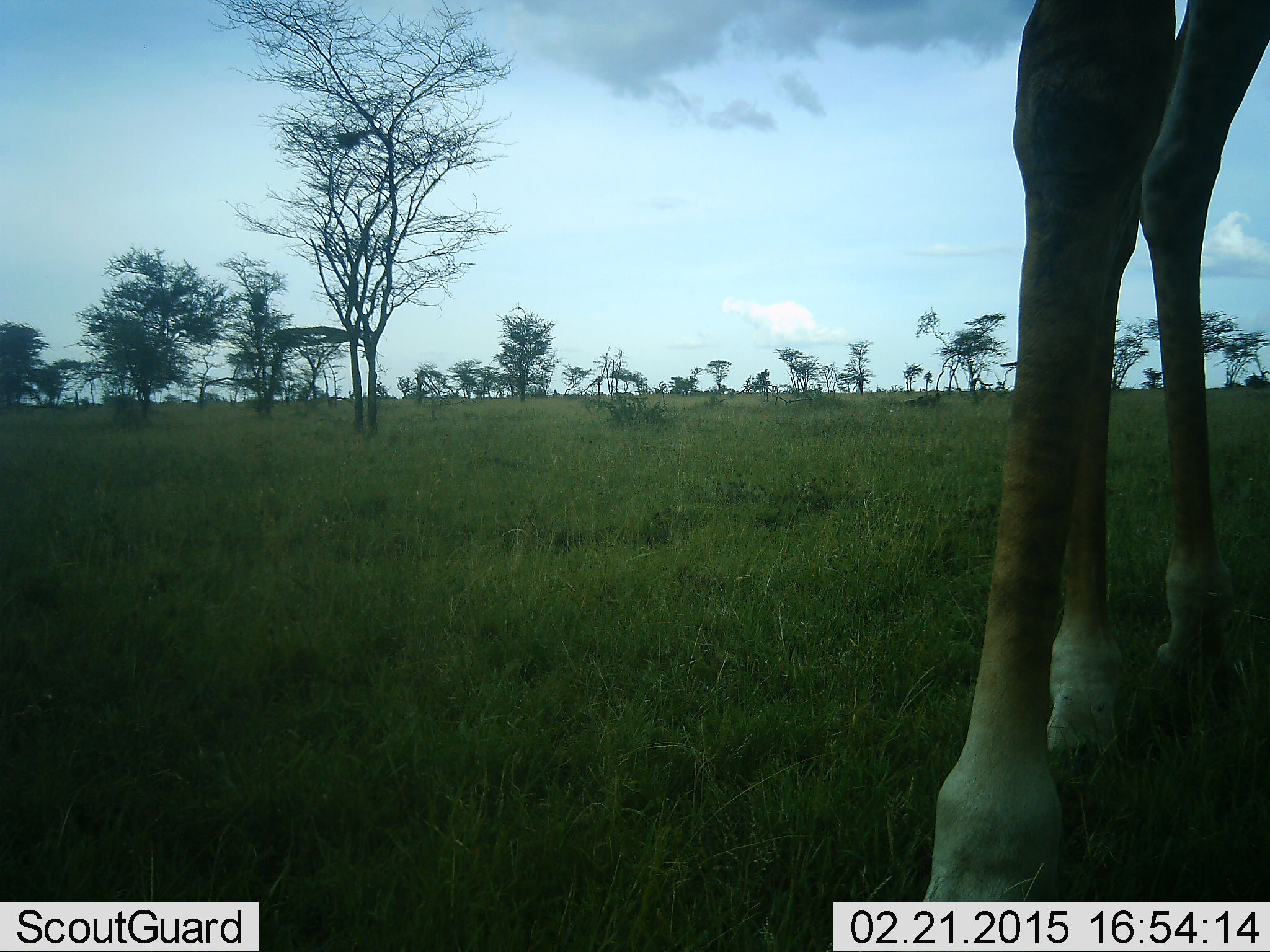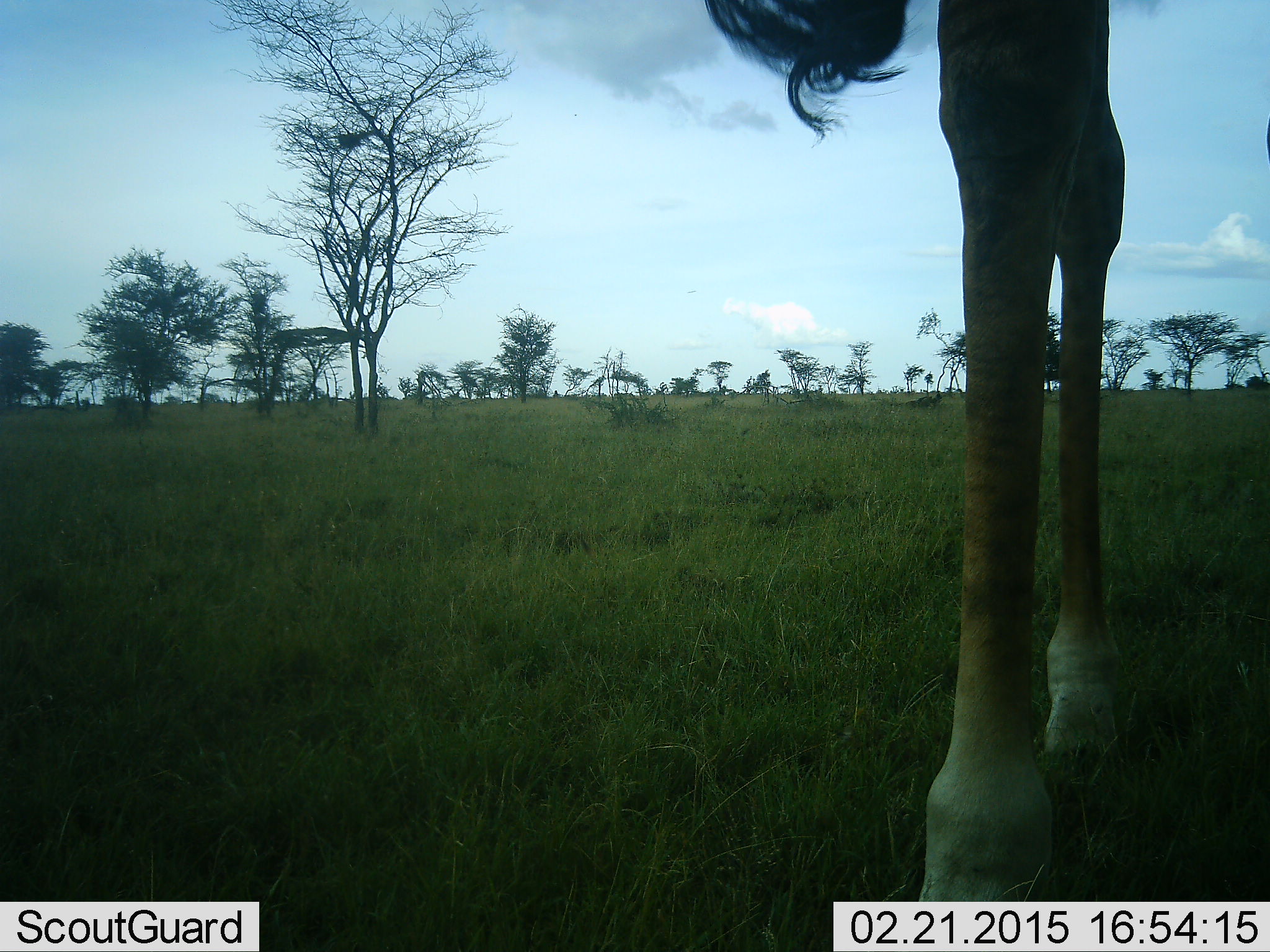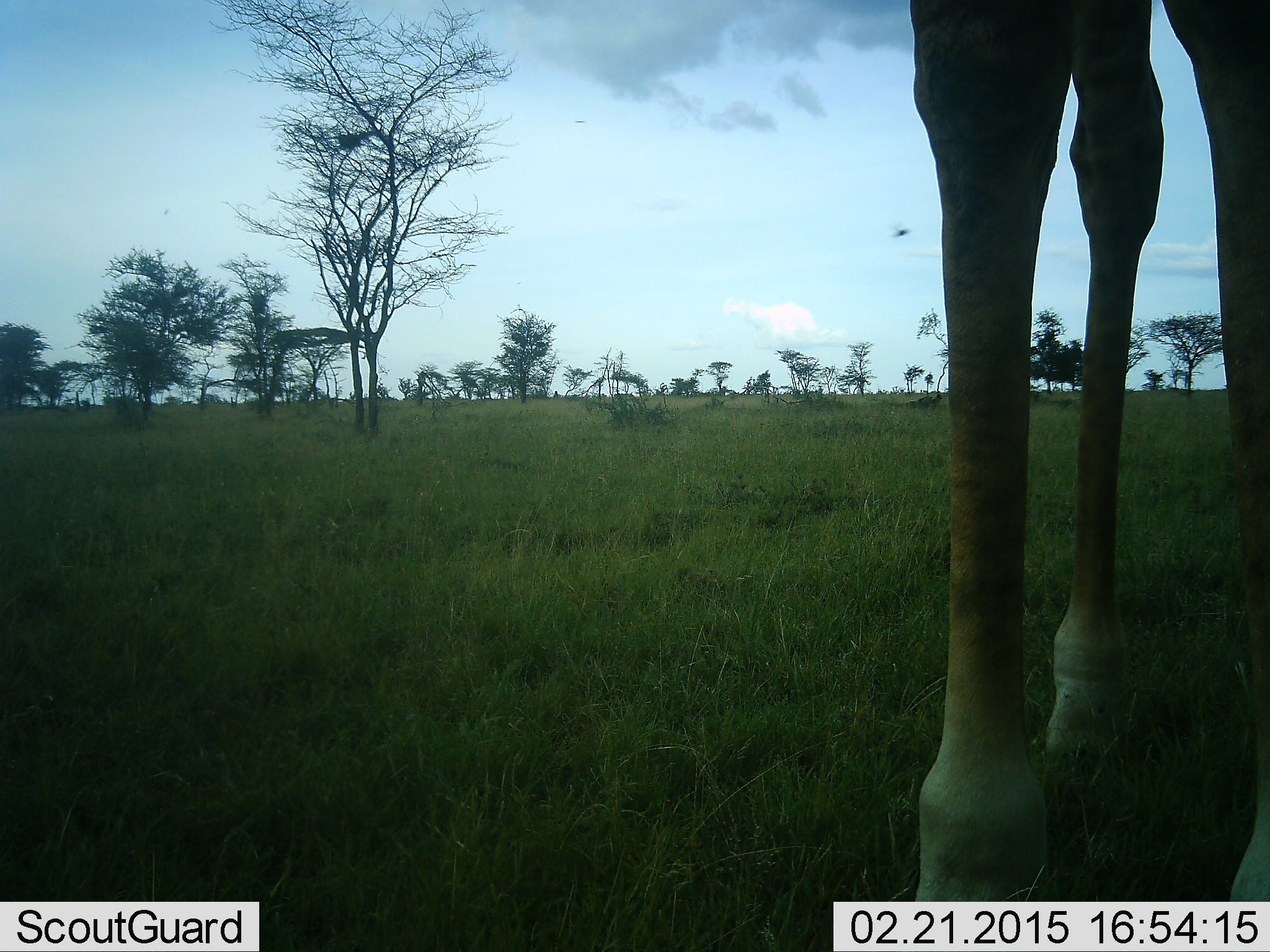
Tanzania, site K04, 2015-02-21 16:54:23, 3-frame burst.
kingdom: Animalia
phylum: Chordata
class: Mammalia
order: Artiodactyla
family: Giraffidae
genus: Giraffa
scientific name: Giraffa camelopardalis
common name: giraffe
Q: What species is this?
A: Giraffe (Giraffa camelopardalis).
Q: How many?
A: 1.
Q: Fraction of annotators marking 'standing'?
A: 82%.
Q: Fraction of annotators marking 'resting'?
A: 0%.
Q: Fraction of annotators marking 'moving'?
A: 18%.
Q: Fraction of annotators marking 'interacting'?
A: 0%.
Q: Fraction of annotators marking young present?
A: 0%.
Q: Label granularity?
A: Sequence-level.